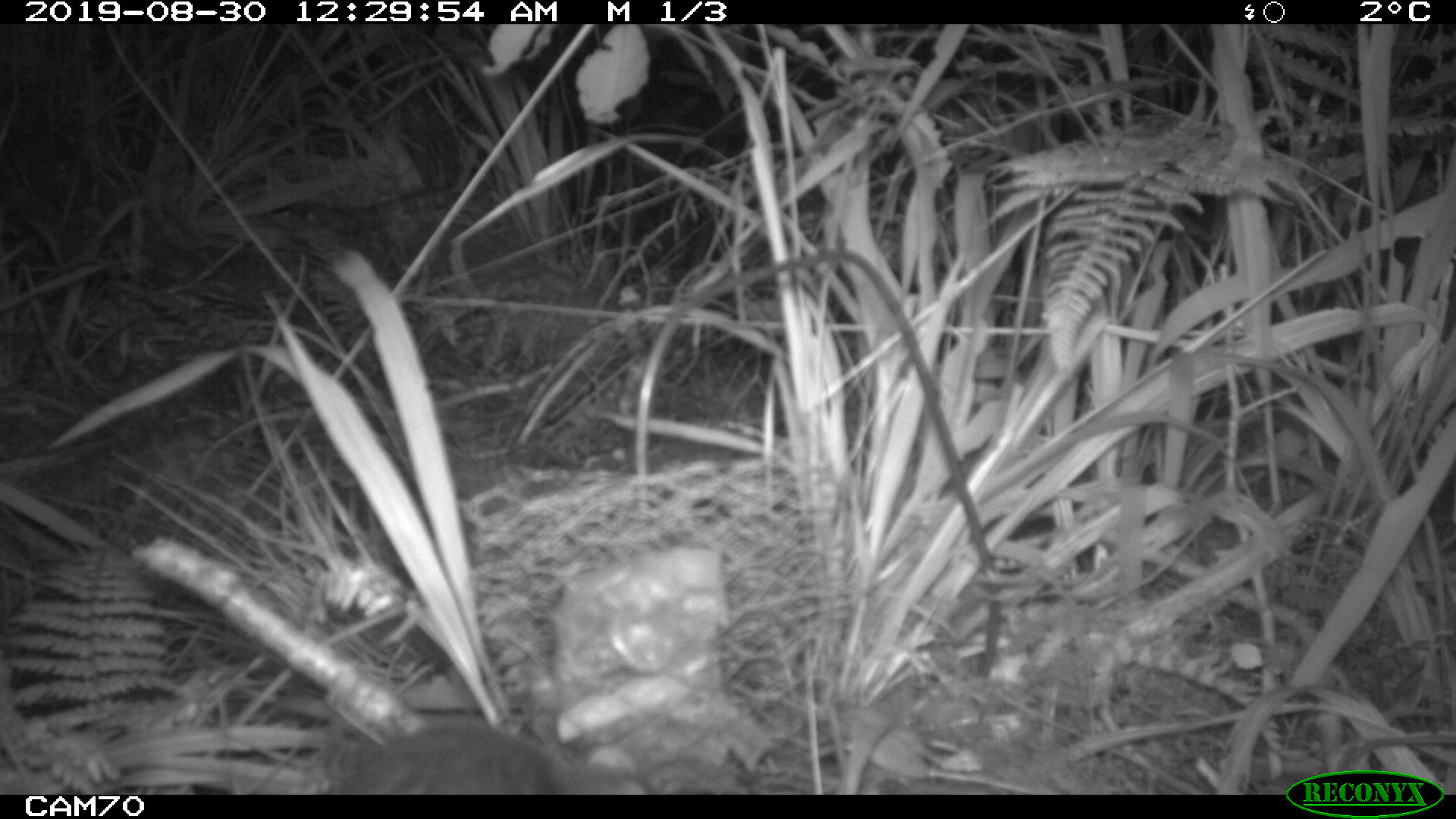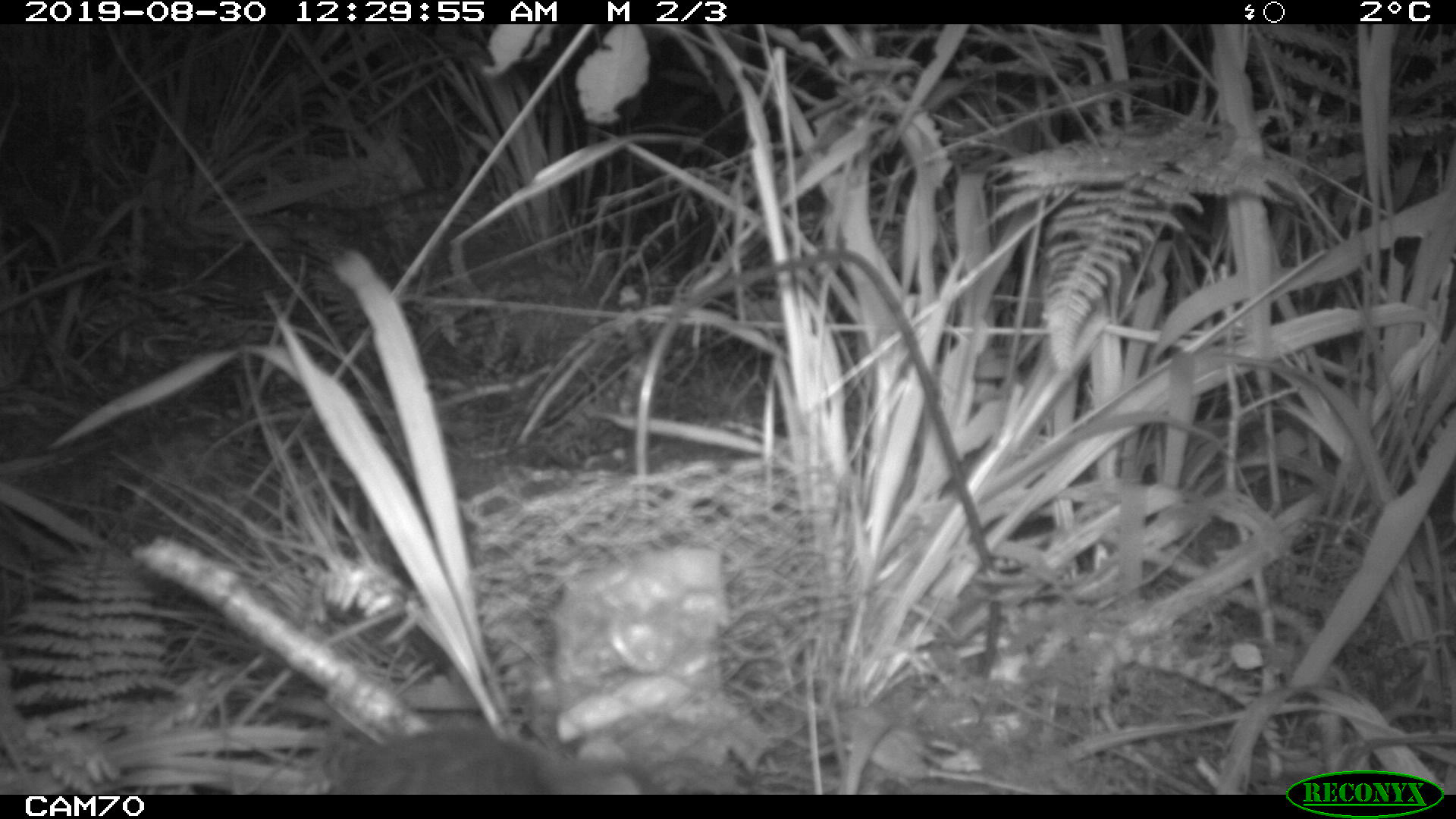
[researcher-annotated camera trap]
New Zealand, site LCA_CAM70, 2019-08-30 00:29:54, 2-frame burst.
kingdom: Animalia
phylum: Chordata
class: Mammalia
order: Rodentia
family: Muridae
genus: Rattus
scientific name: Rattus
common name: rat